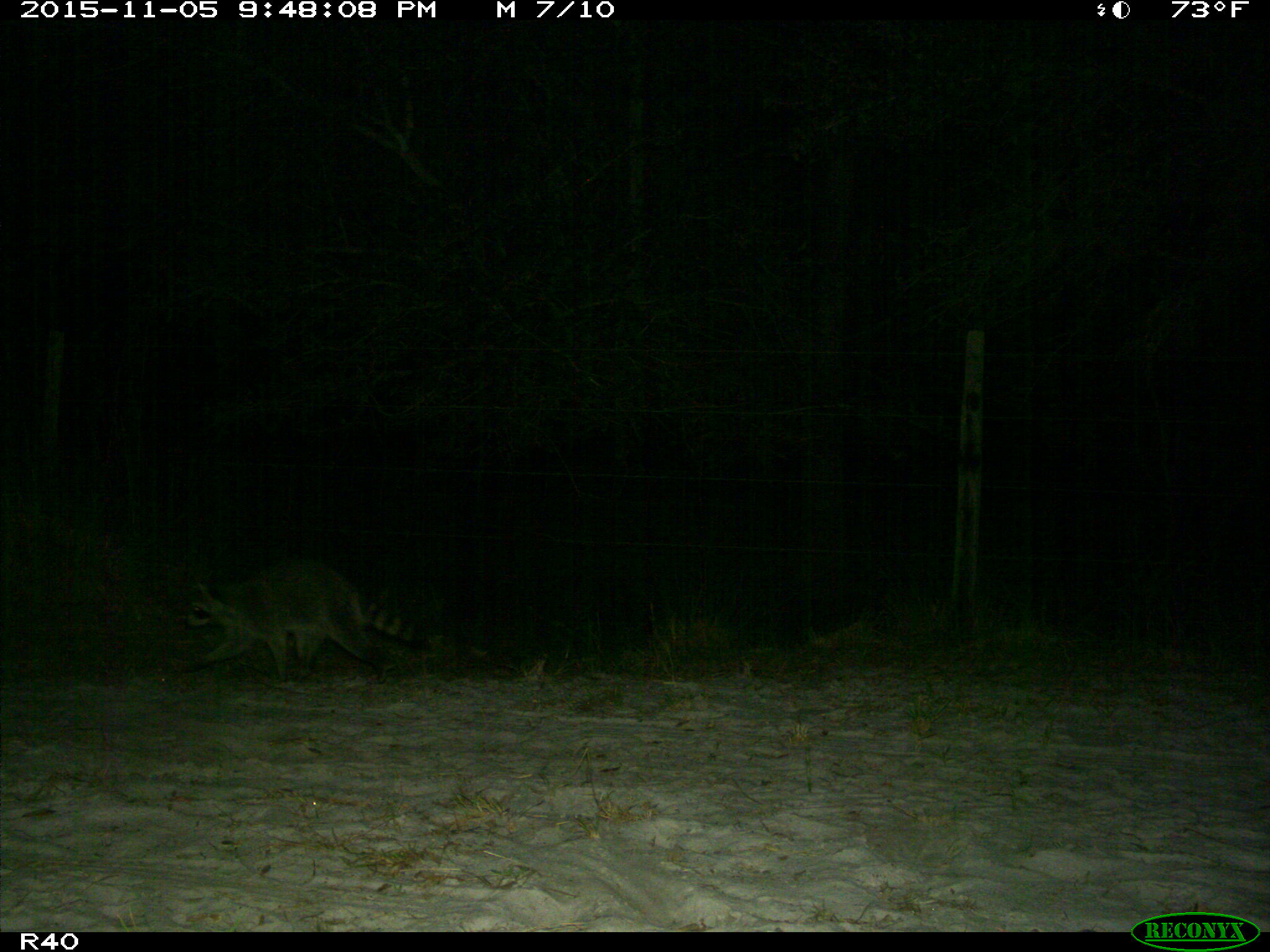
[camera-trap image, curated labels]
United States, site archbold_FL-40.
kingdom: Animalia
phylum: Chordata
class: Mammalia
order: Carnivora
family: Procyonidae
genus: Procyon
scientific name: Procyon lotor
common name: common raccoon